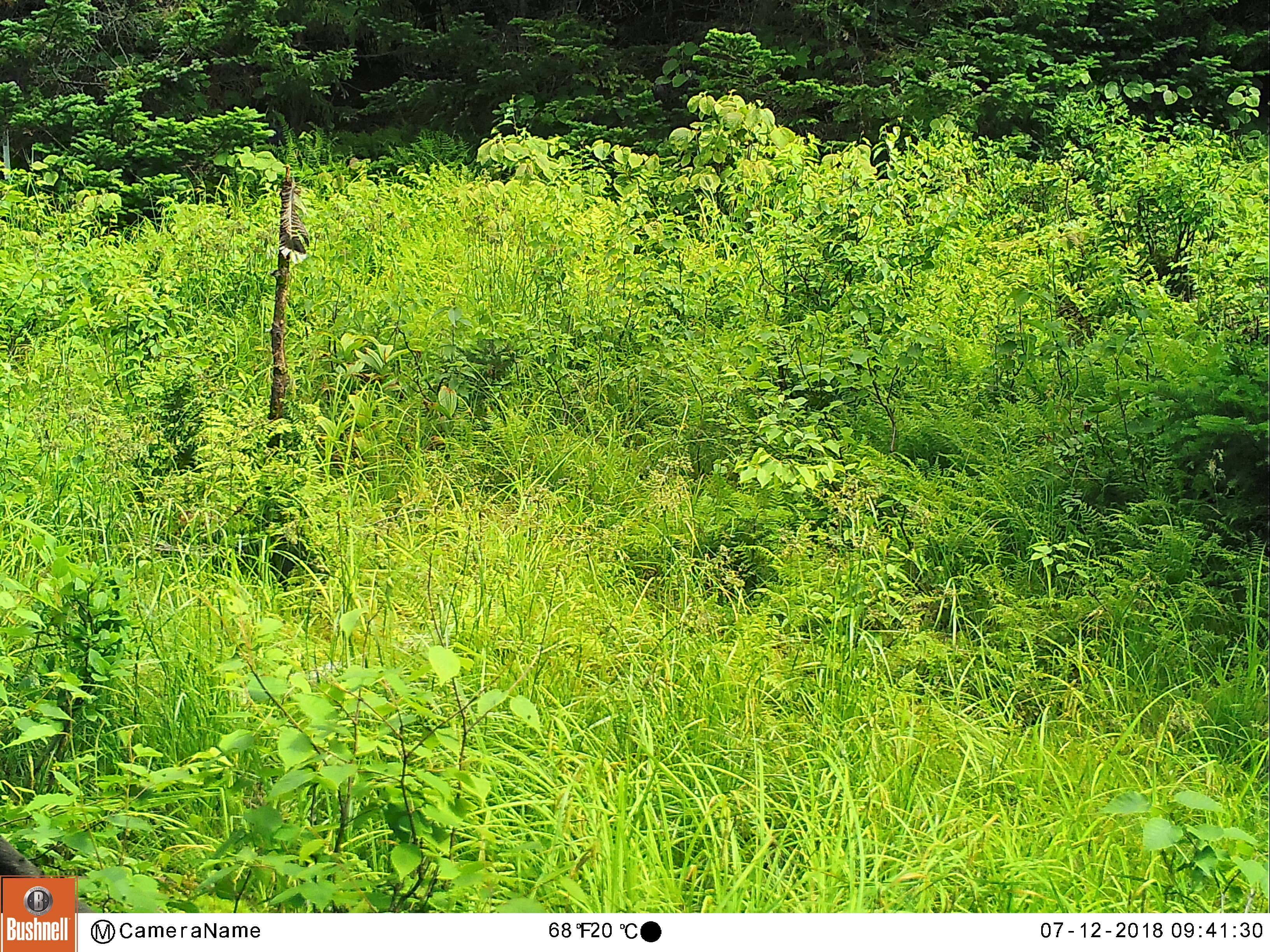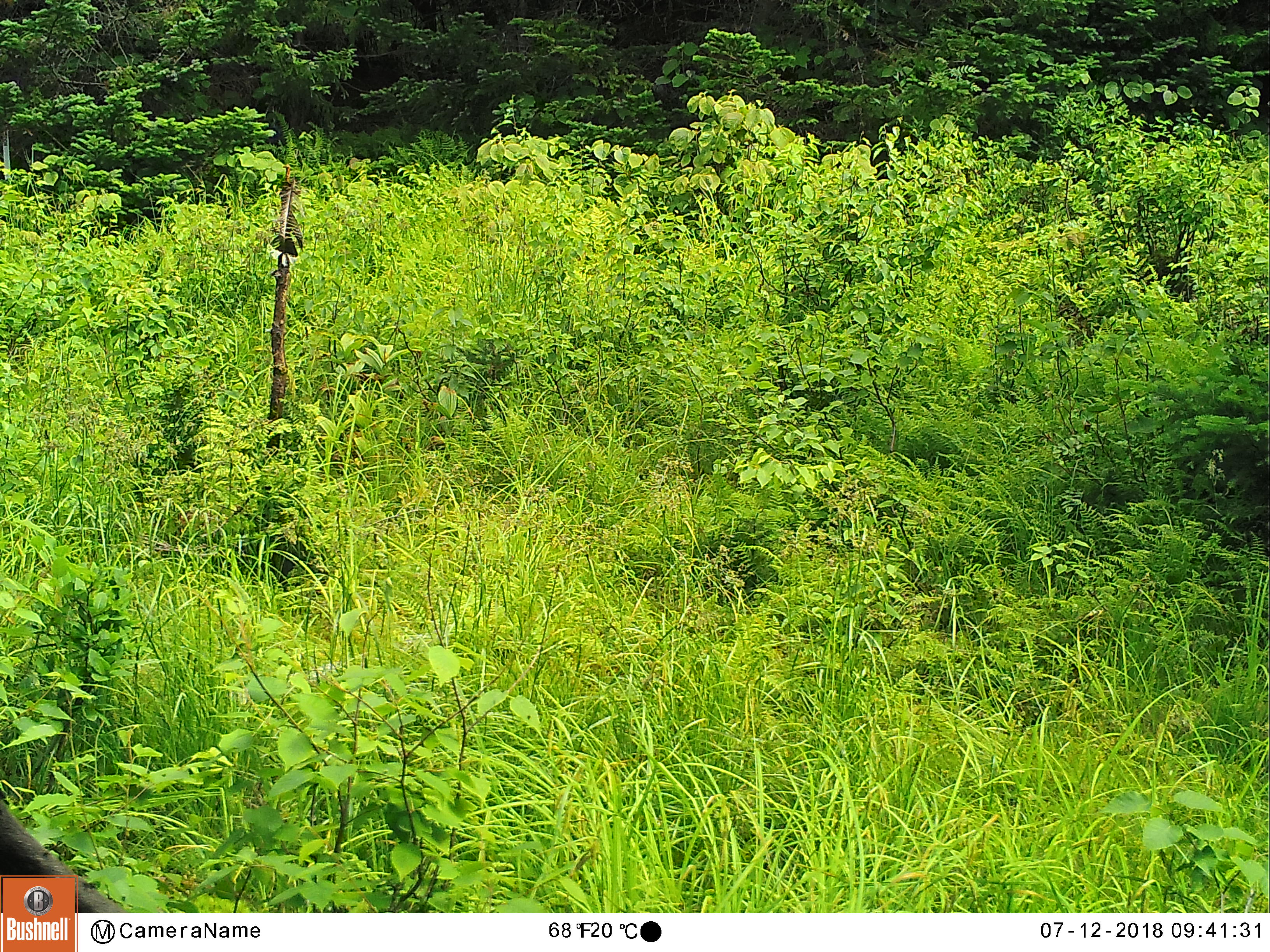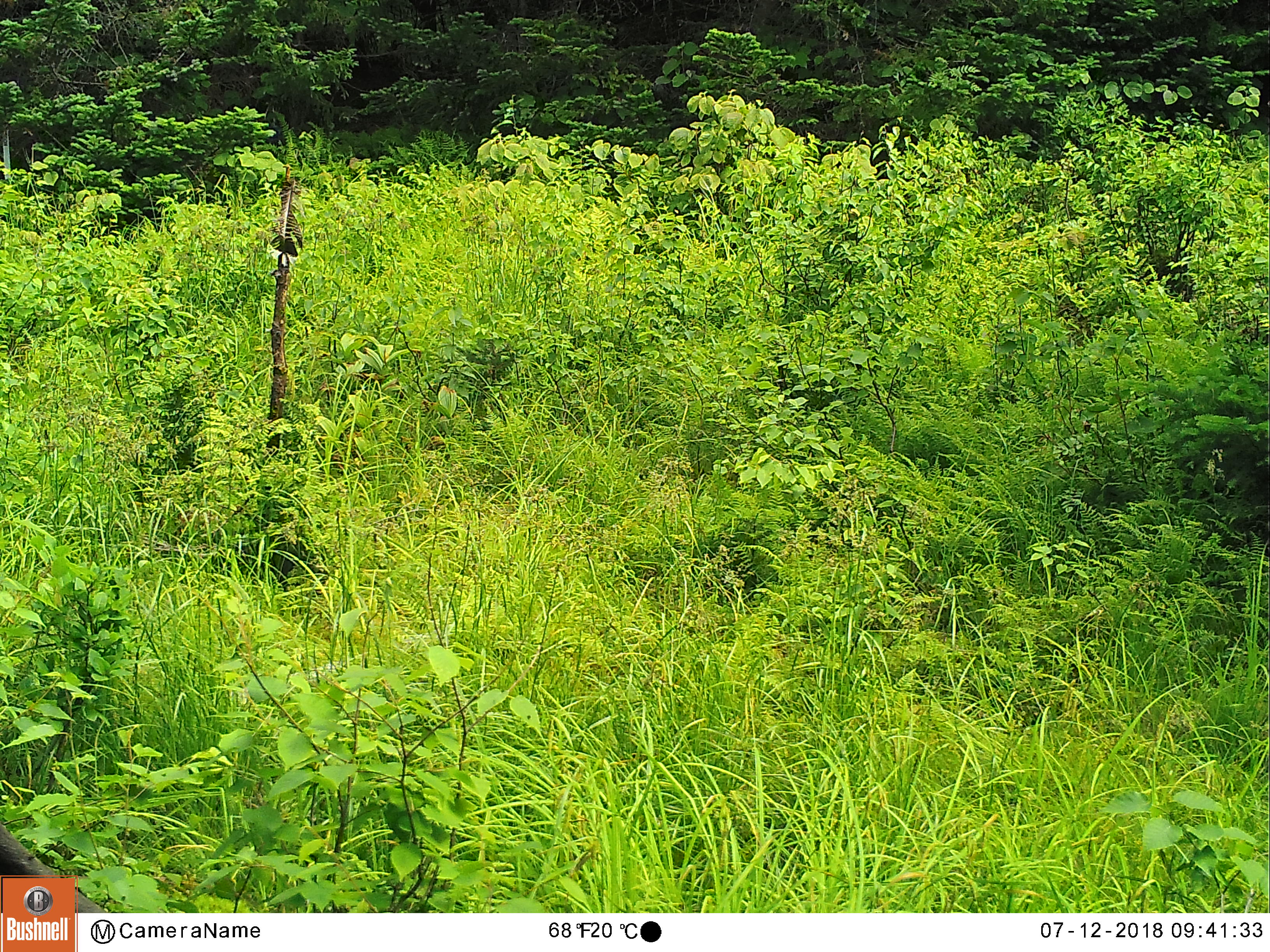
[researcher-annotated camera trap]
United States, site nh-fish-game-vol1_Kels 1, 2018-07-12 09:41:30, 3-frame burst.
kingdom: Animalia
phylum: Chordata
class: Mammalia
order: Artiodactyla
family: Cervidae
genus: Alces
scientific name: Alces alces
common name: moose